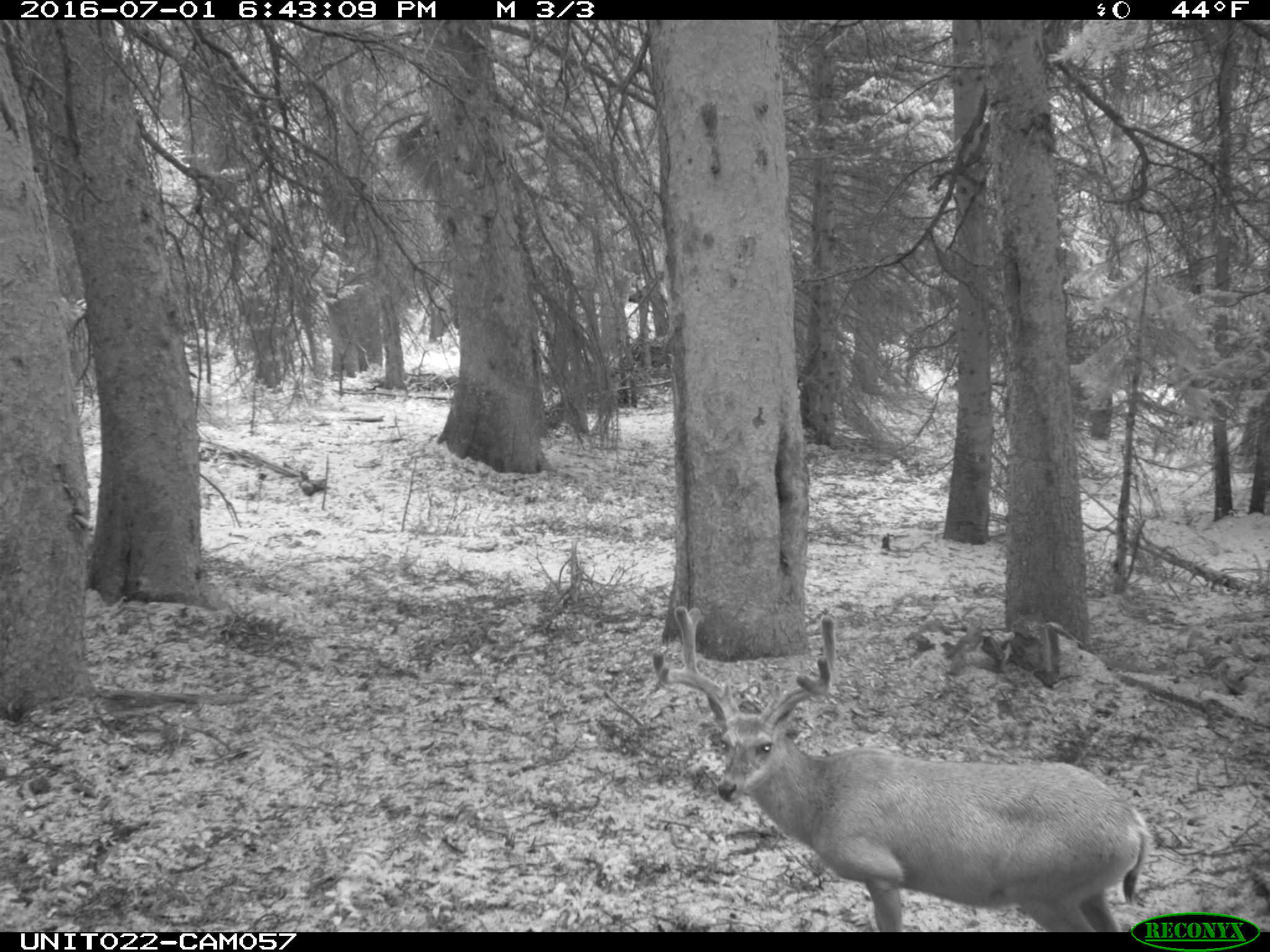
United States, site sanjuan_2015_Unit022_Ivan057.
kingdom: Animalia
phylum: Chordata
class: Mammalia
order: Artiodactyla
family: Cervidae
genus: Odocoileus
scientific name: Odocoileus hemionus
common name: mule deer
Odocoileus hemionus (mule deer).